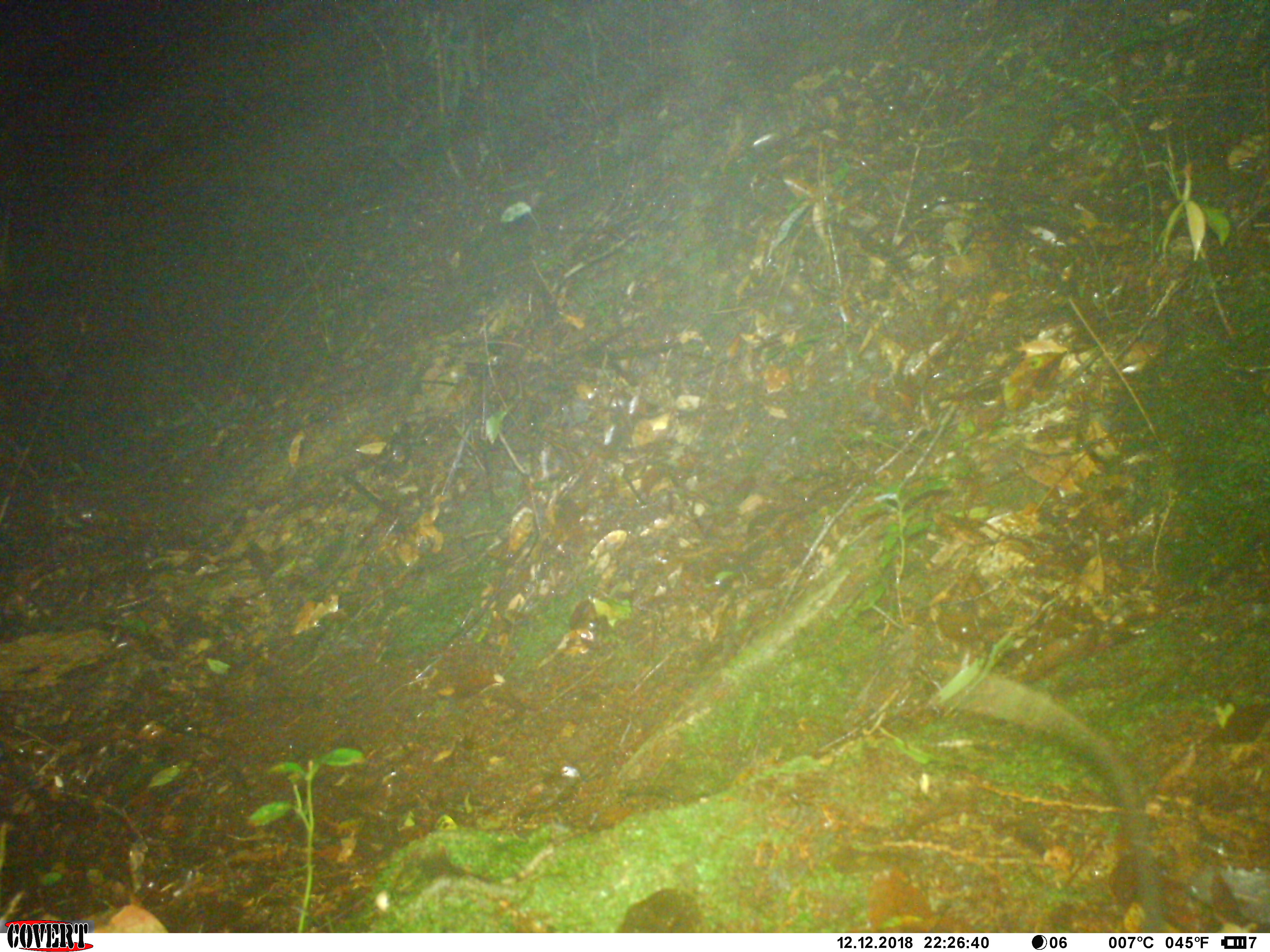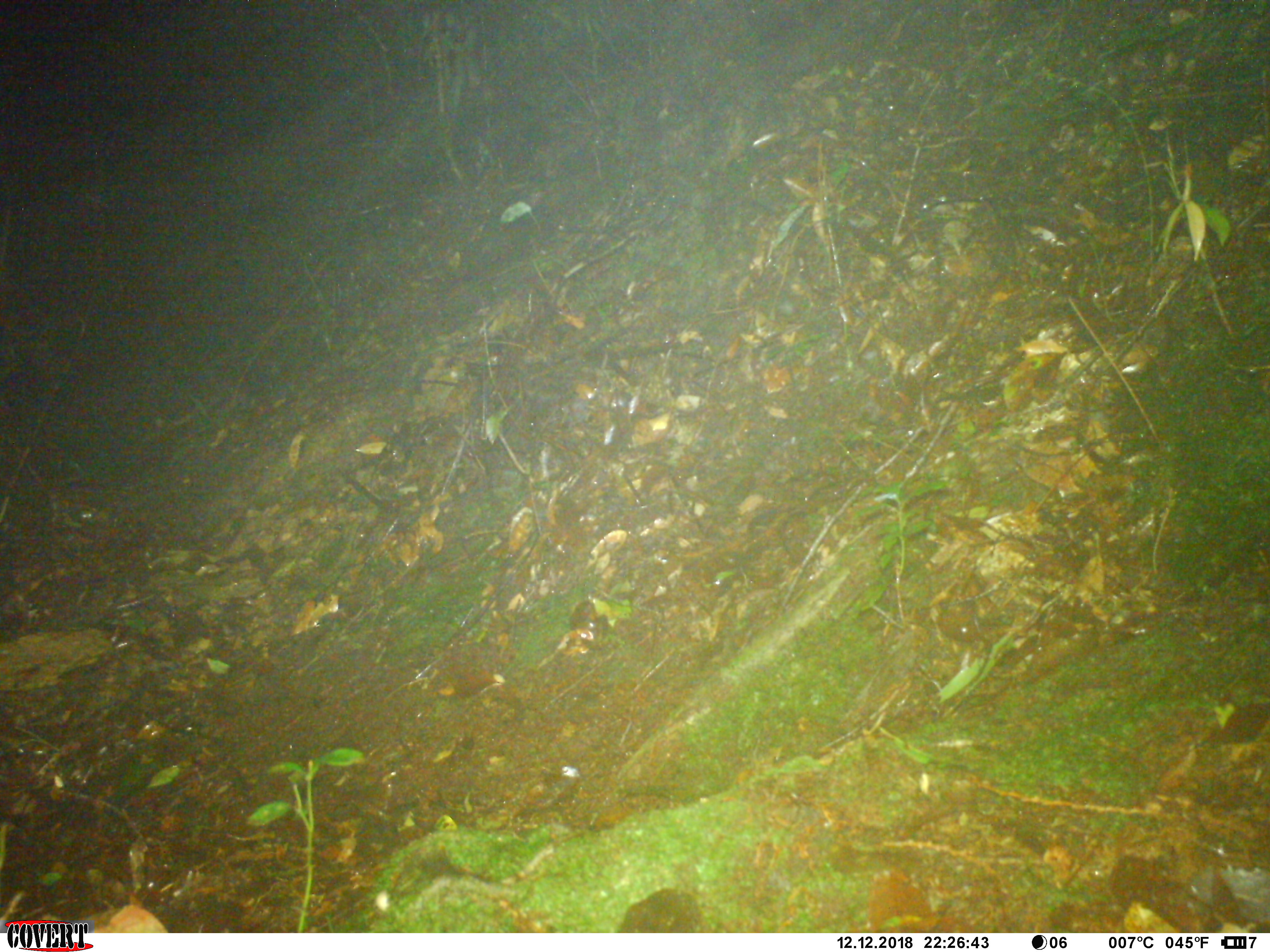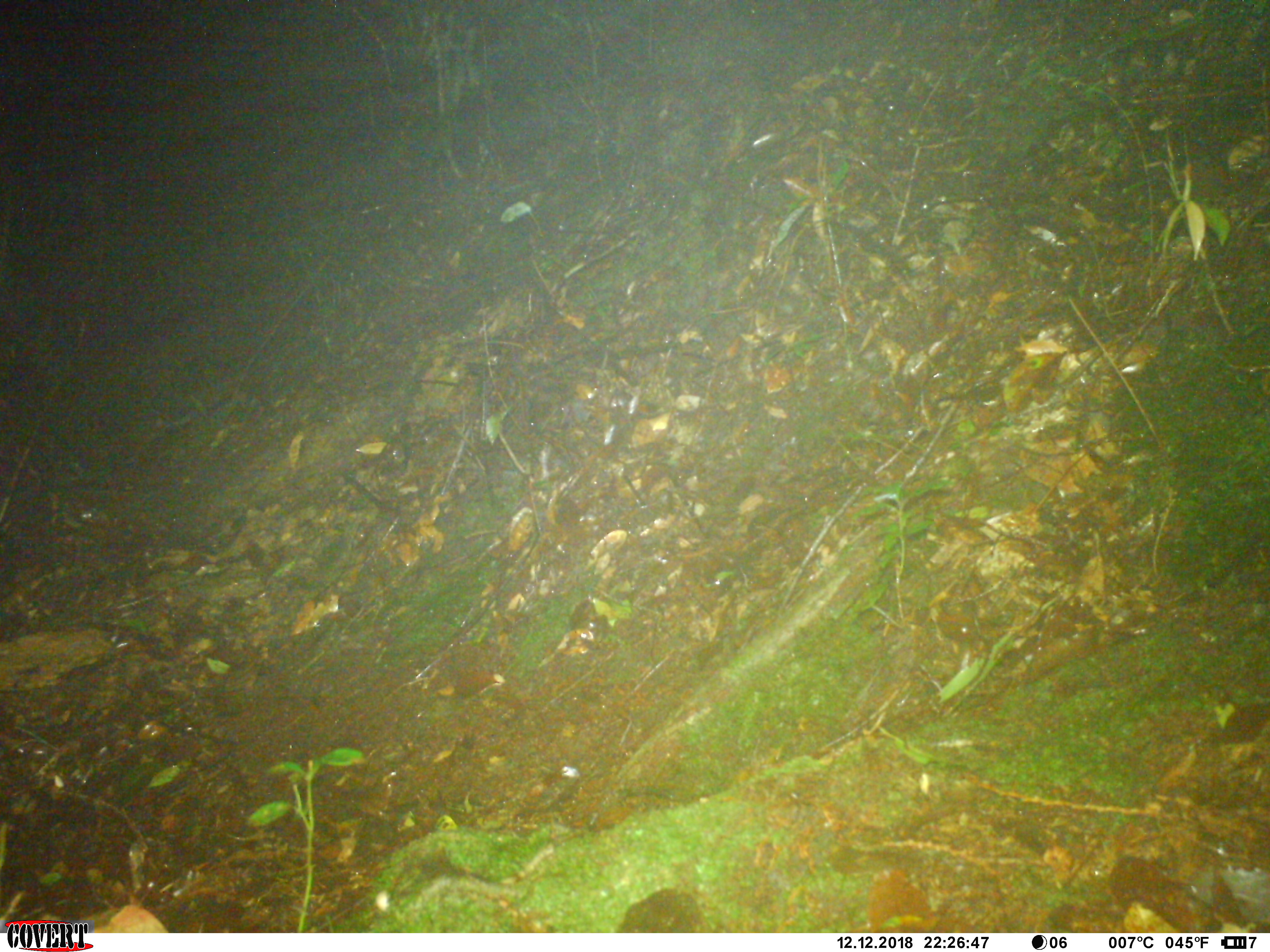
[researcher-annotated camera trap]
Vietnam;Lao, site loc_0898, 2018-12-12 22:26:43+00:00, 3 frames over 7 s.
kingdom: Animalia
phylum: Chordata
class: Mammalia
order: Rodentia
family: Muridae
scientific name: Muridae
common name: old-world mice and rats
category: unidentified murid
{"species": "unidentified murid (old-world mice and rats) (Muridae)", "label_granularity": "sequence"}